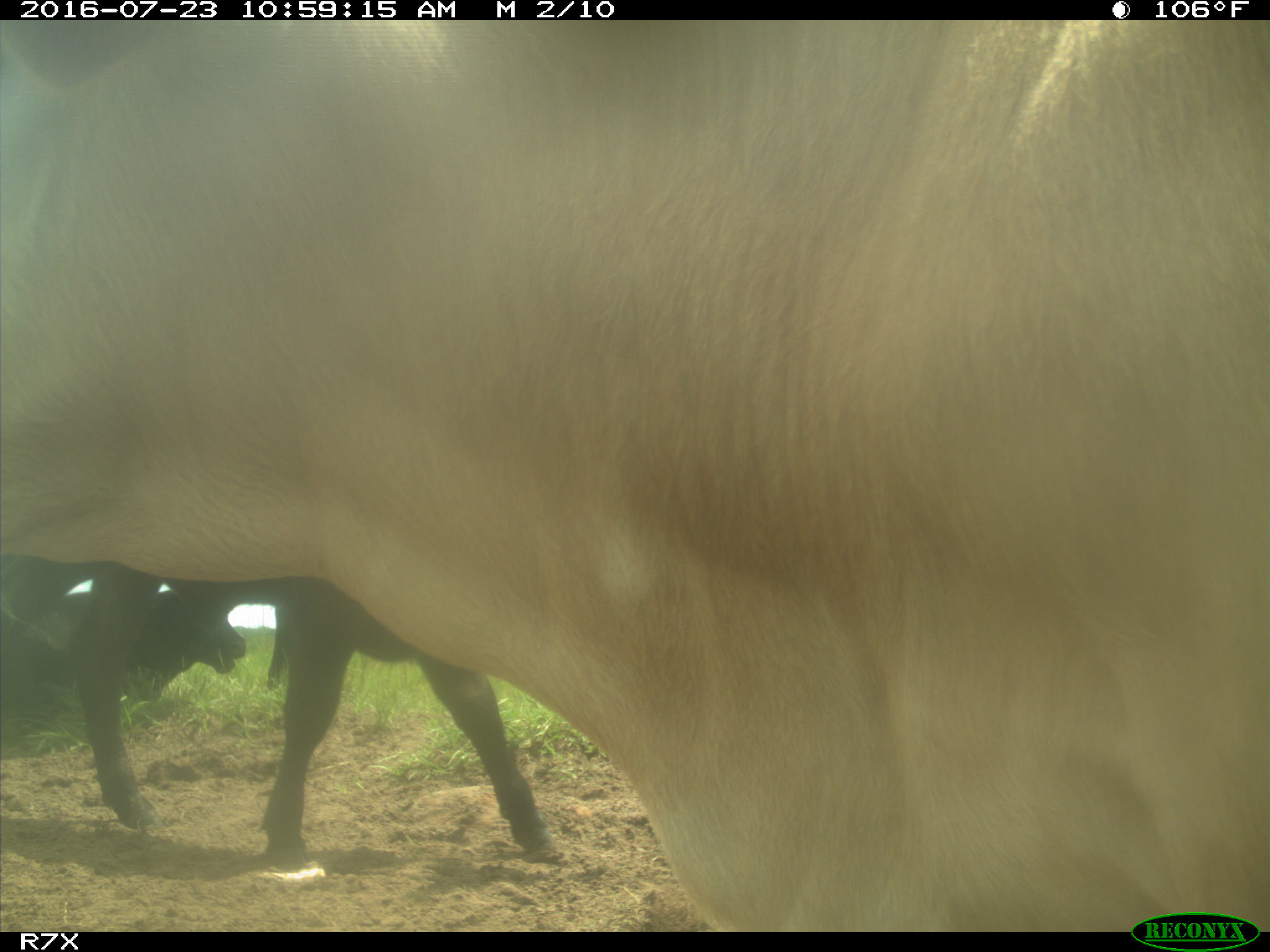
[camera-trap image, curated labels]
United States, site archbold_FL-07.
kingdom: Animalia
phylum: Chordata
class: Mammalia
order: Artiodactyla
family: Bovidae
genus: Bos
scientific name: Bos taurus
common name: domestic cow